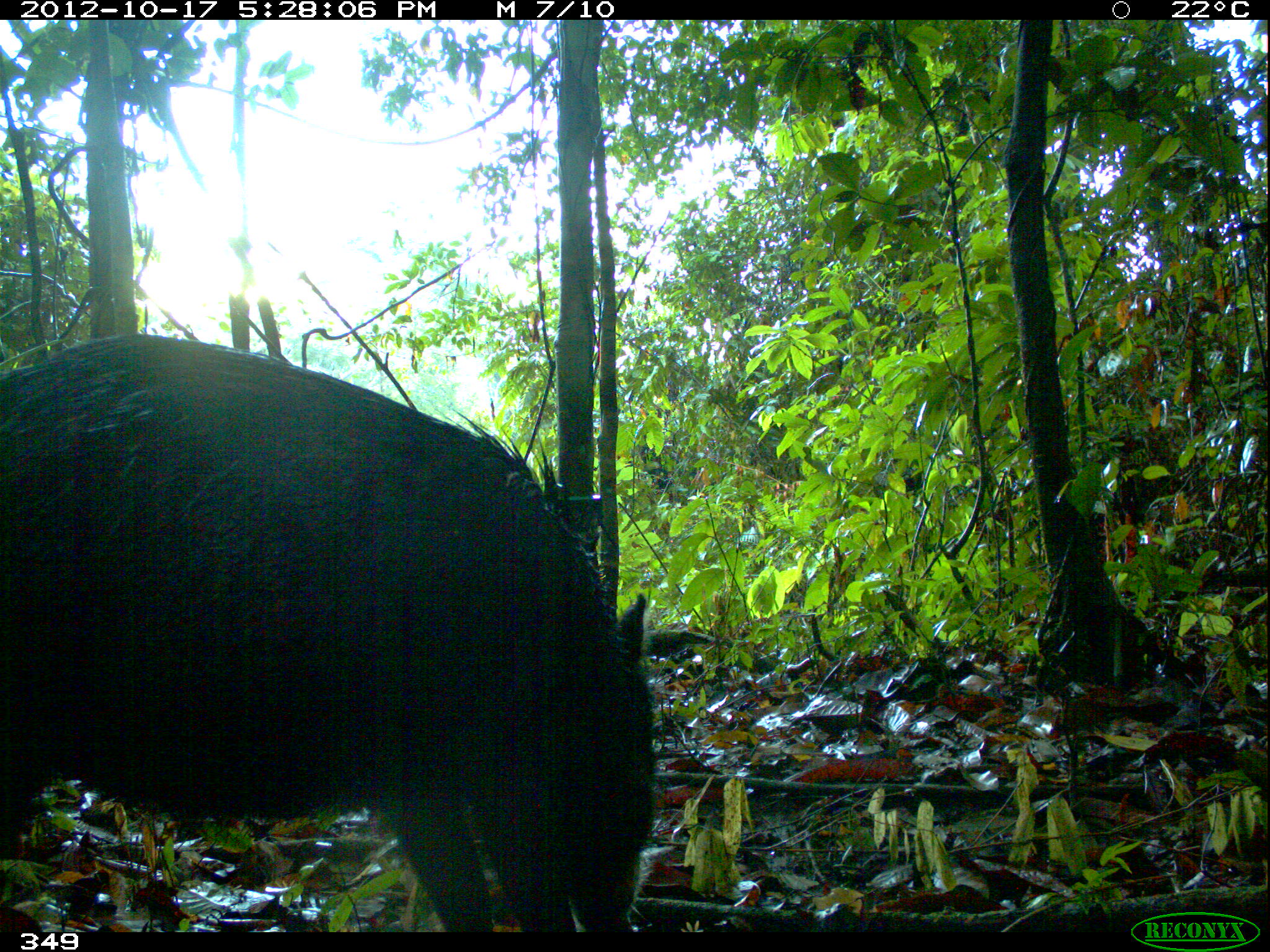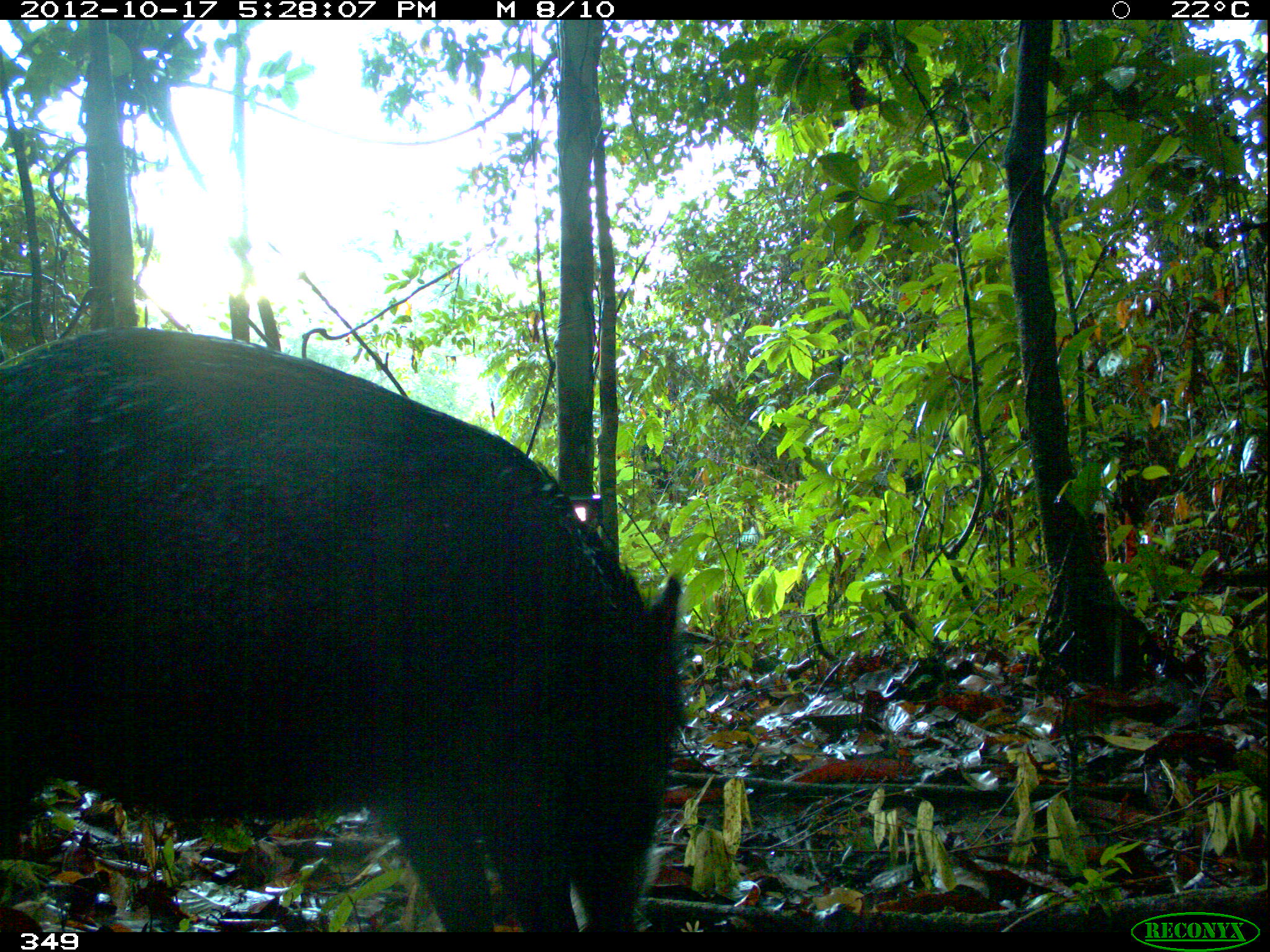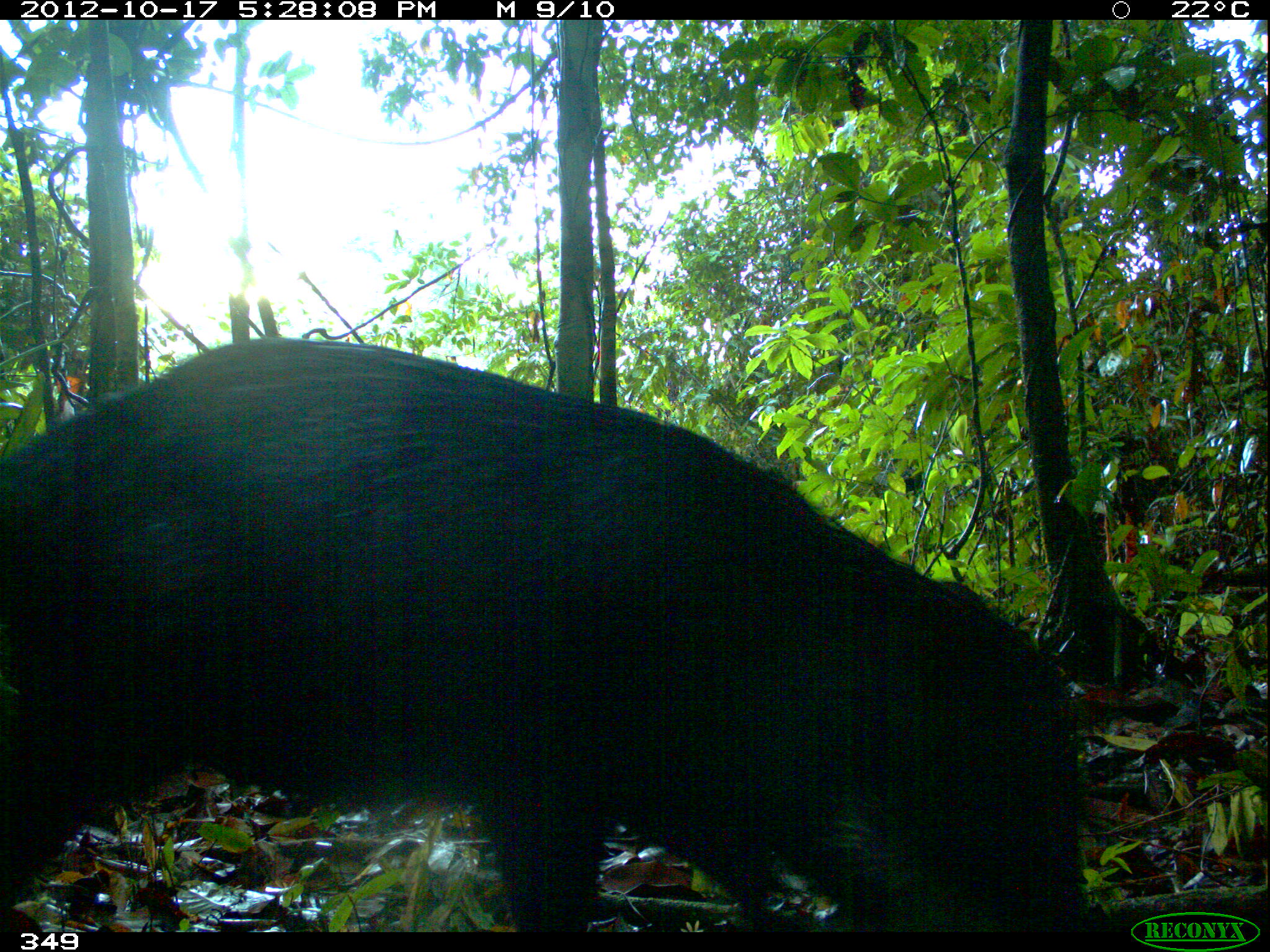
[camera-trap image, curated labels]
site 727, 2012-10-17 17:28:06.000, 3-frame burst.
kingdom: Animalia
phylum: Chordata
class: Mammalia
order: Artiodactyla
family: Tayassuidae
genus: Tayassu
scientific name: Tayassu pecari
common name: white-lipped peccary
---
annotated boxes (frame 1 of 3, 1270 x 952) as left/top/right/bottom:
tayassu pecari: 0/332/660/932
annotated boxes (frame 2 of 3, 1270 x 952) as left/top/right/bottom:
tayassu pecari: 0/325/690/932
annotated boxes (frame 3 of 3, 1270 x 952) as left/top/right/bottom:
tayassu pecari: 0/339/1089/932